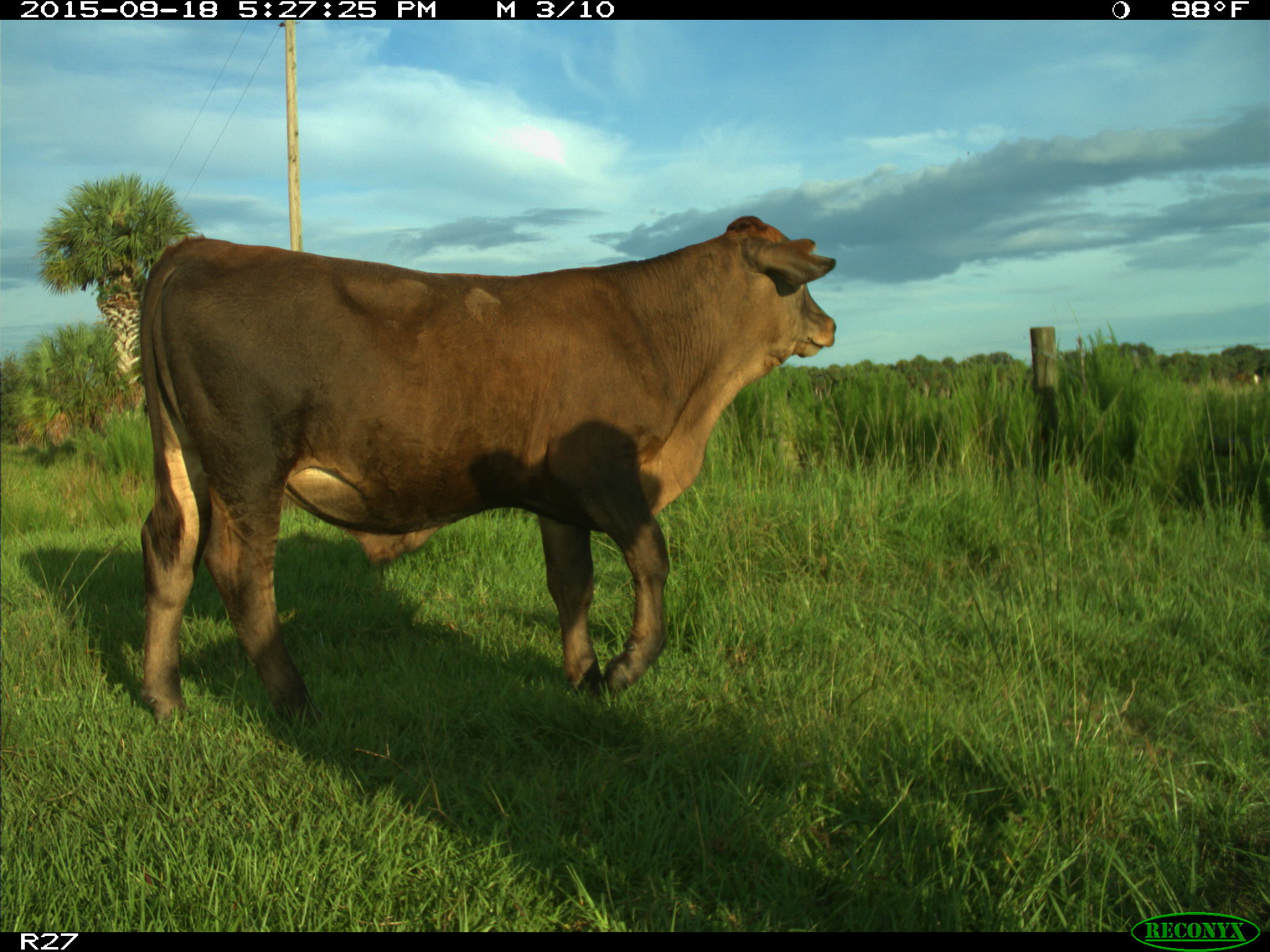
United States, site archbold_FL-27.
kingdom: Animalia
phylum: Chordata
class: Mammalia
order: Artiodactyla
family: Bovidae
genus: Bos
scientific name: Bos taurus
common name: domestic cow